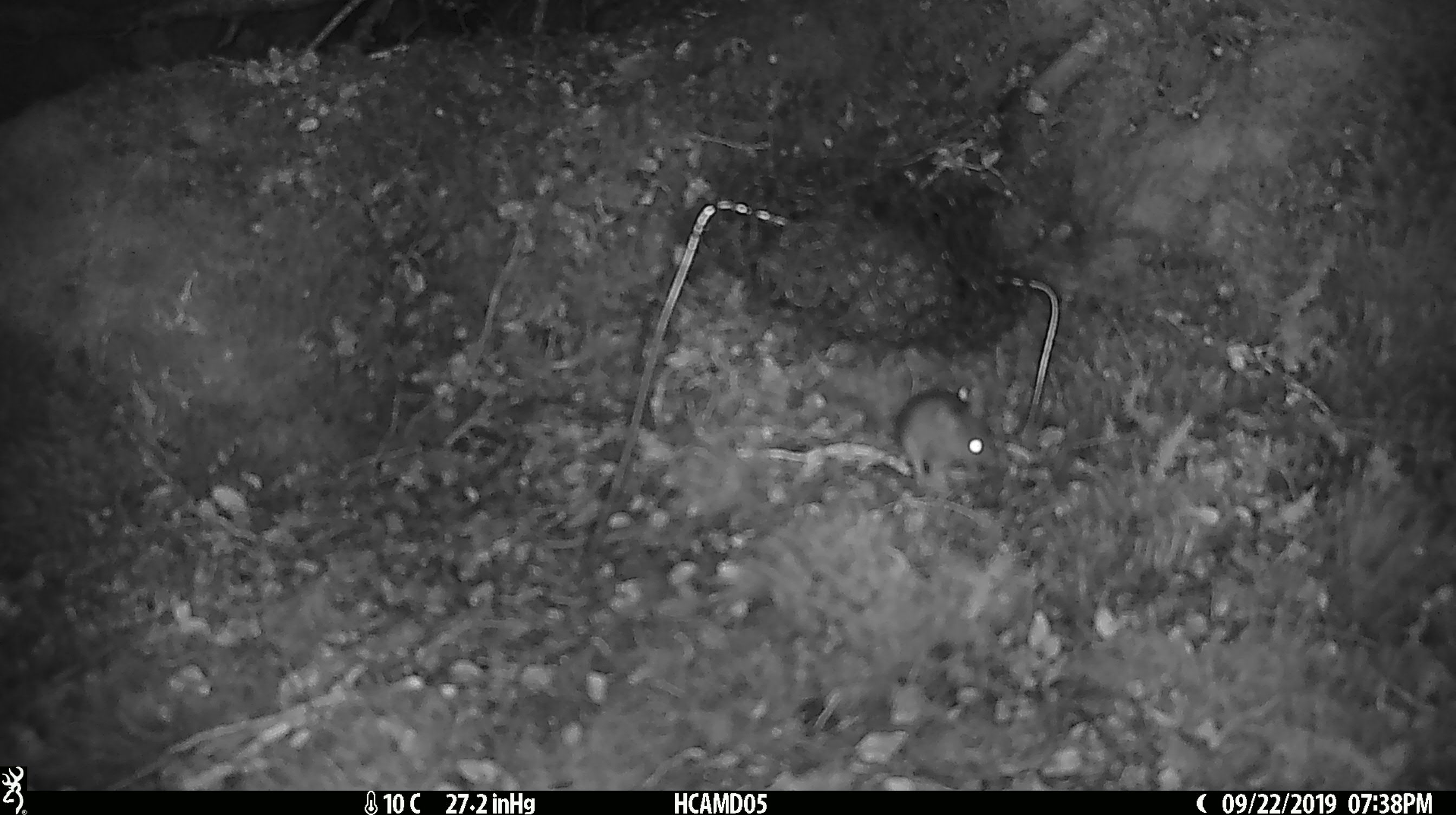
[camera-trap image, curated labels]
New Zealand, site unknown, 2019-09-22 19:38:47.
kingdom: Animalia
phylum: Chordata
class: Mammalia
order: Rodentia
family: Muridae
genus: Mus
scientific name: Mus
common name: mouse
Mouse (Mus).